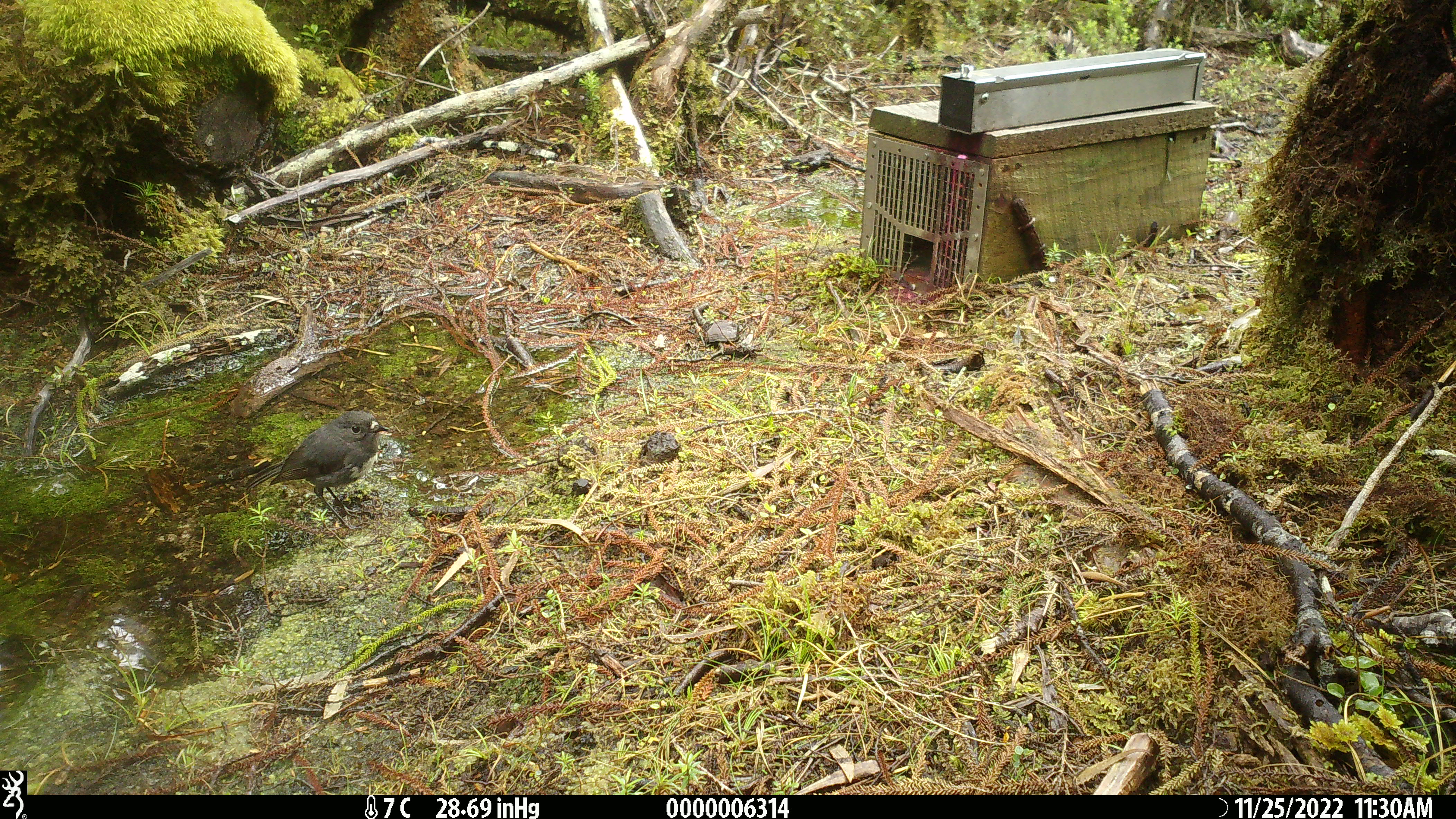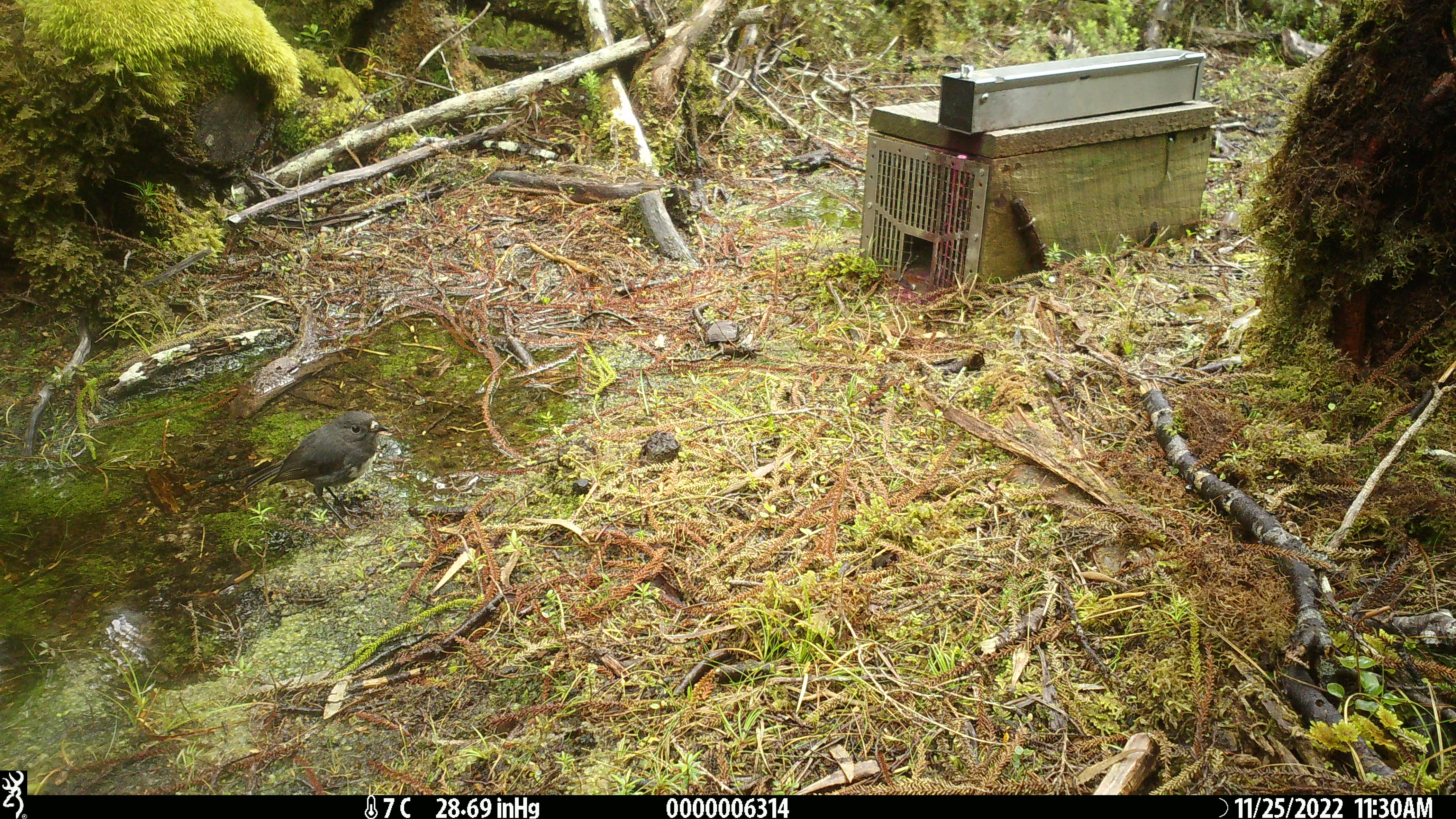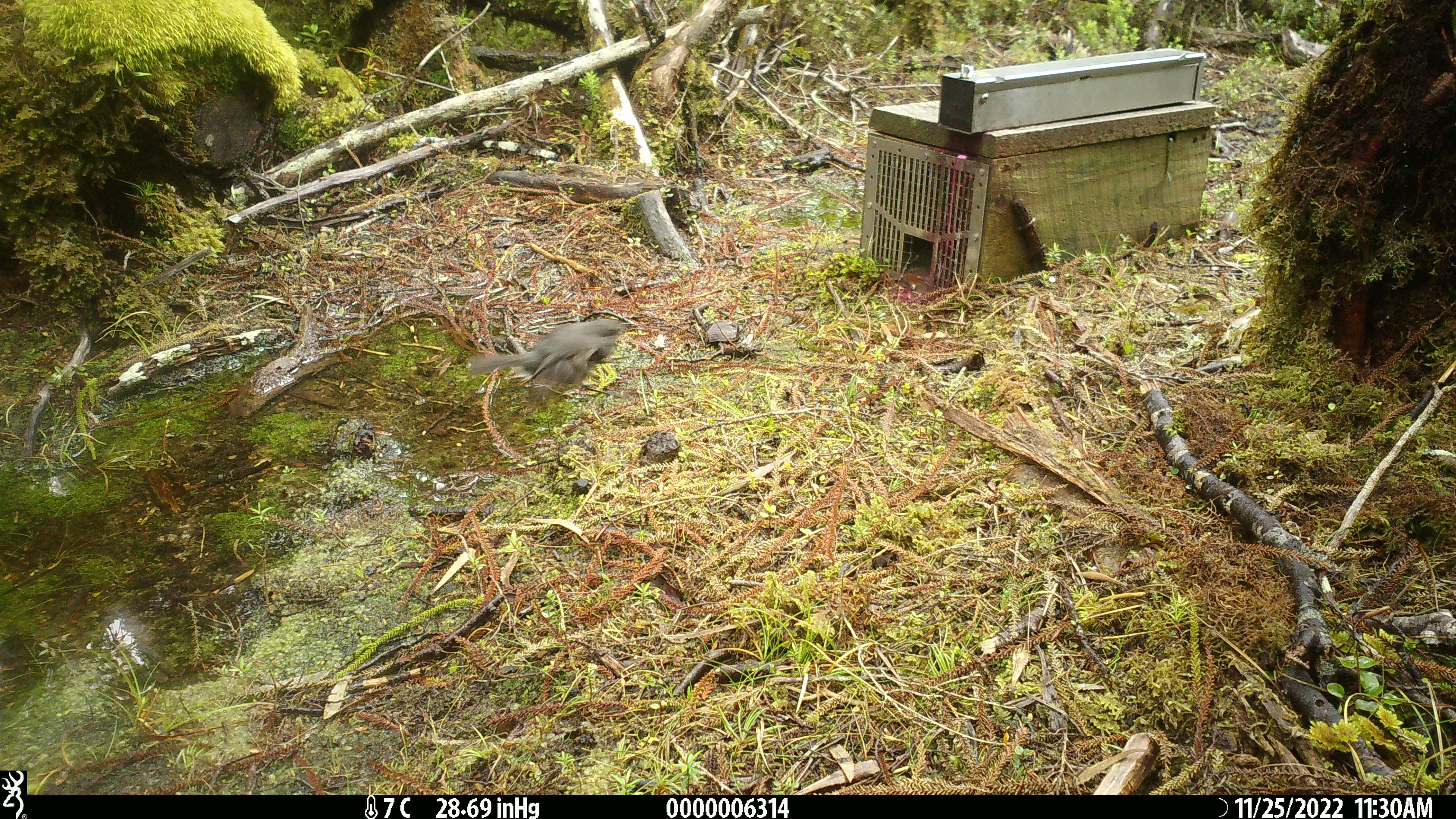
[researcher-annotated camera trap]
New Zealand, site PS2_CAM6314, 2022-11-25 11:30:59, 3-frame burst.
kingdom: Animalia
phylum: Chordata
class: Aves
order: Passeriformes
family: Petroicidae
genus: Petroica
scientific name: Petroica australis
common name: new zealand robin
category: robin